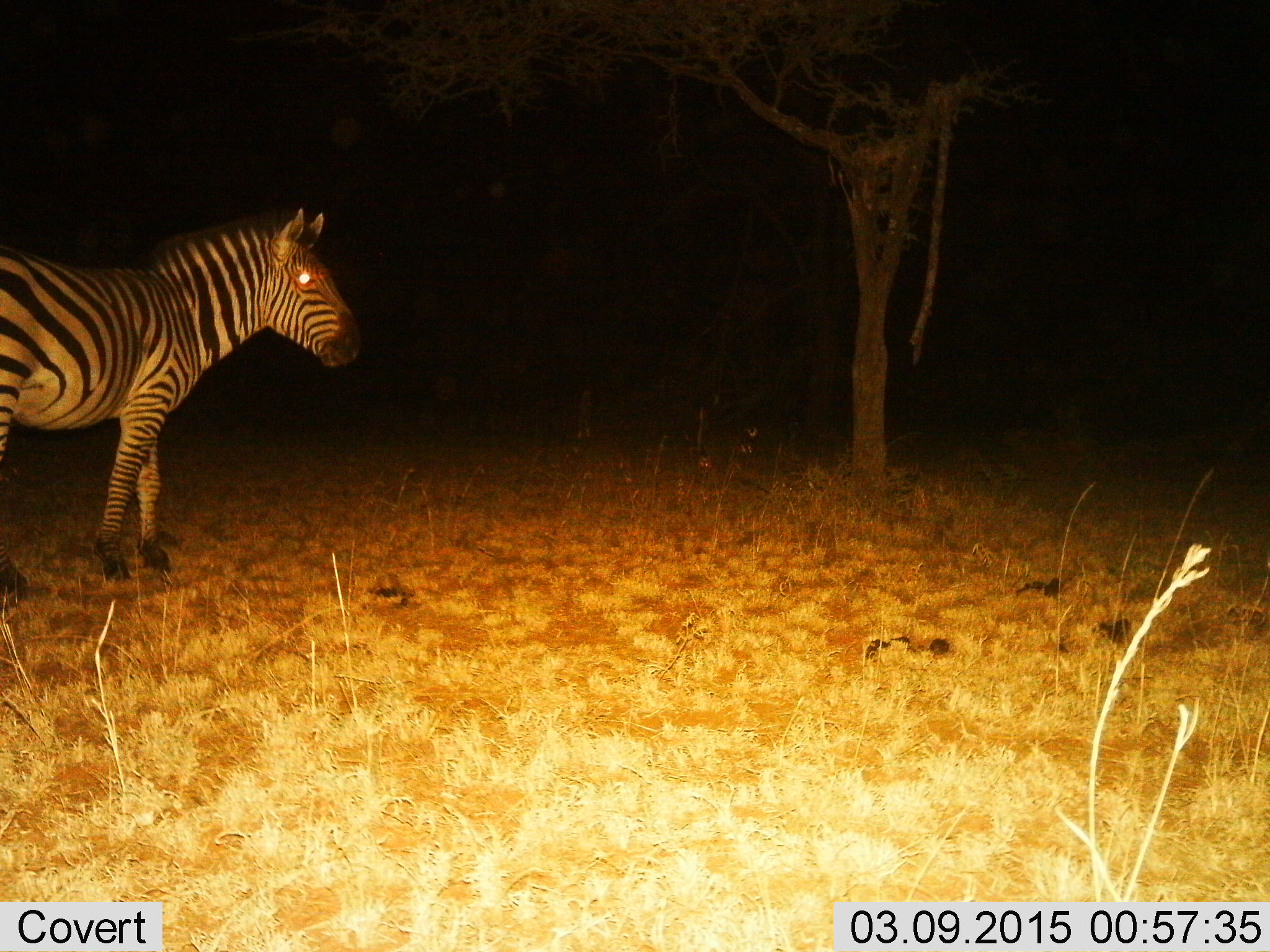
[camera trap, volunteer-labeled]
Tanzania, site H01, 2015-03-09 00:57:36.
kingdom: Animalia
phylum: Chordata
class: Mammalia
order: Perissodactyla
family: Equidae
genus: Equus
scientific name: Equus quagga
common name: plains zebra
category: zebra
Zebra (plains zebra) (Equus quagga), count 1. Behavior (volunteer vote fractions): standing 90%, resting 0%, moving 10%, interacting 0%. Young present (vote fraction): 0%. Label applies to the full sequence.